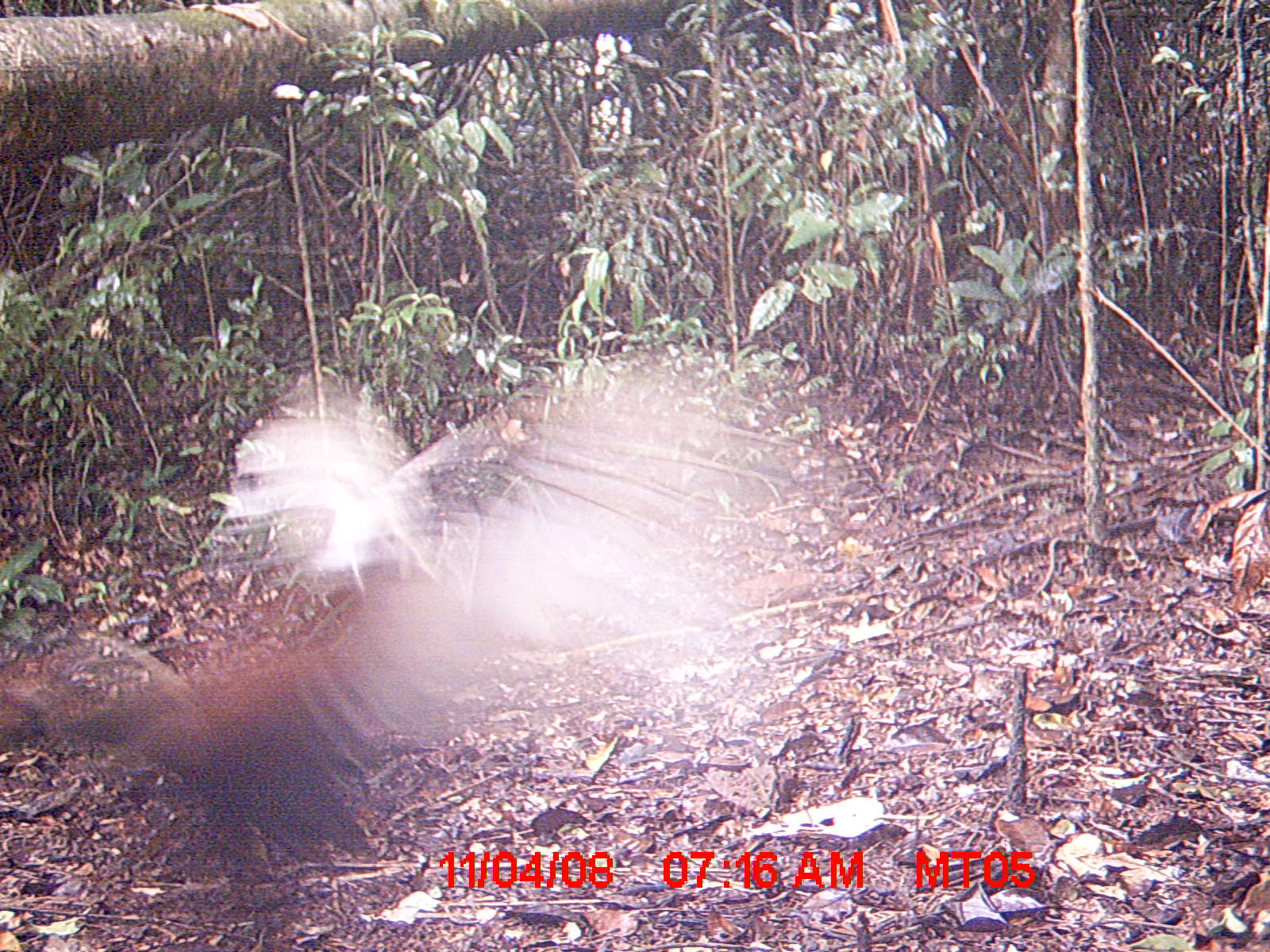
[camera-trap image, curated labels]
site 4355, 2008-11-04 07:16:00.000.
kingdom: Animalia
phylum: Chordata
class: Aves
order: Cuculiformes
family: Cuculidae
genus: Coua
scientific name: Coua serriana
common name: red-breasted coua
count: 1